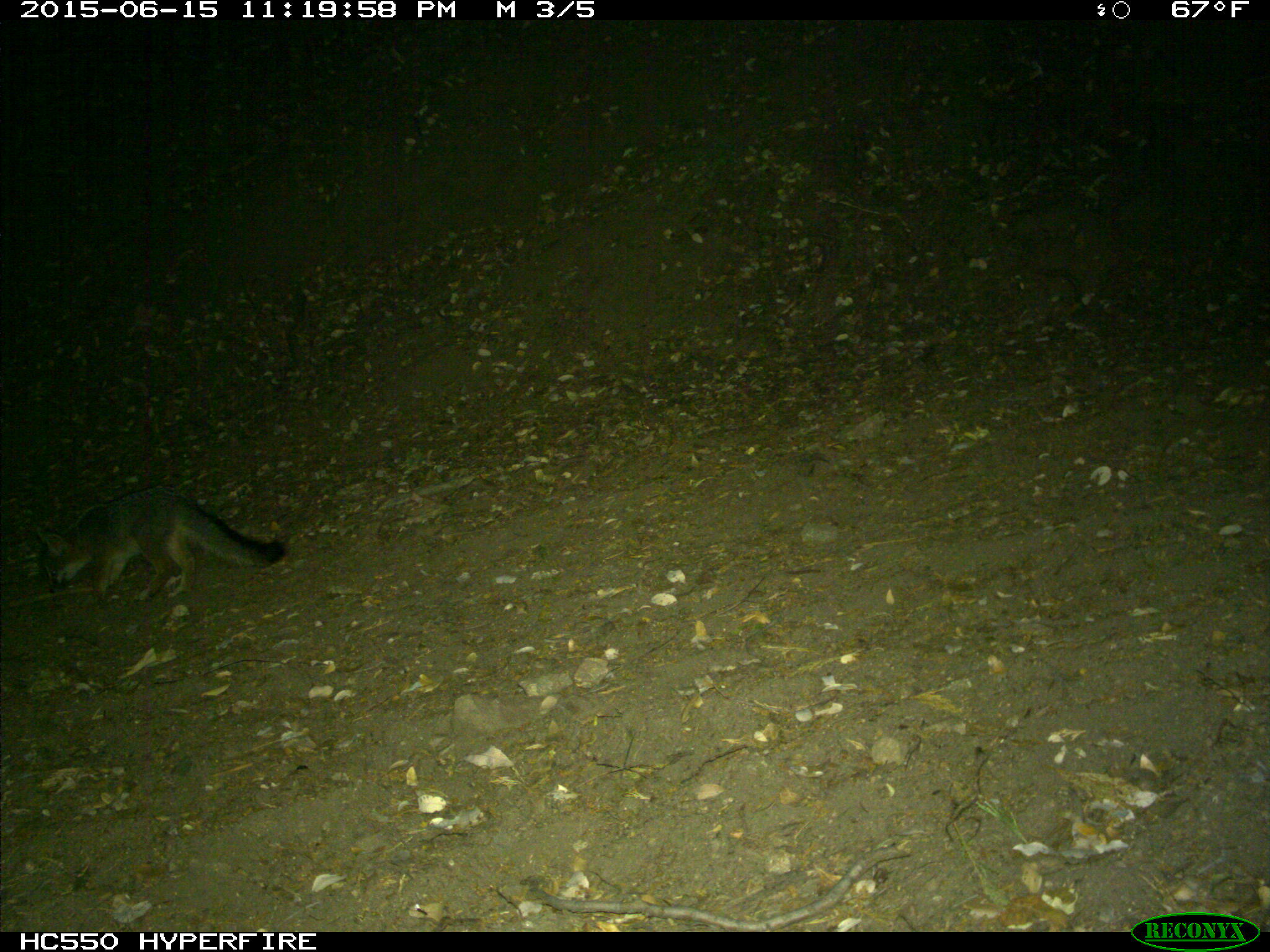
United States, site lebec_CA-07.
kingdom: Animalia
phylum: Chordata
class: Mammalia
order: Carnivora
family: Canidae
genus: Urocyon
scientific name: Urocyon cinereoargenteus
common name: gray fox